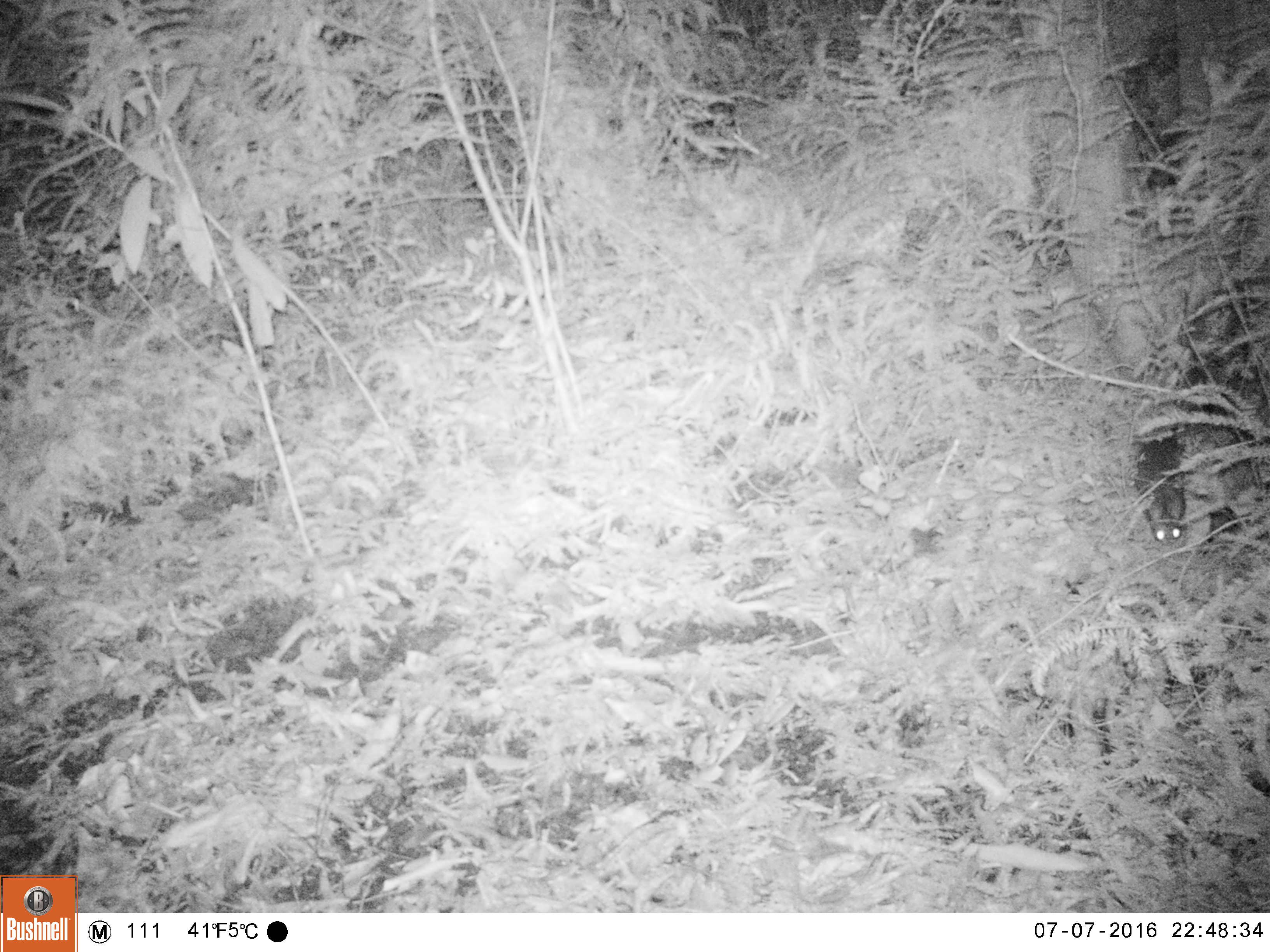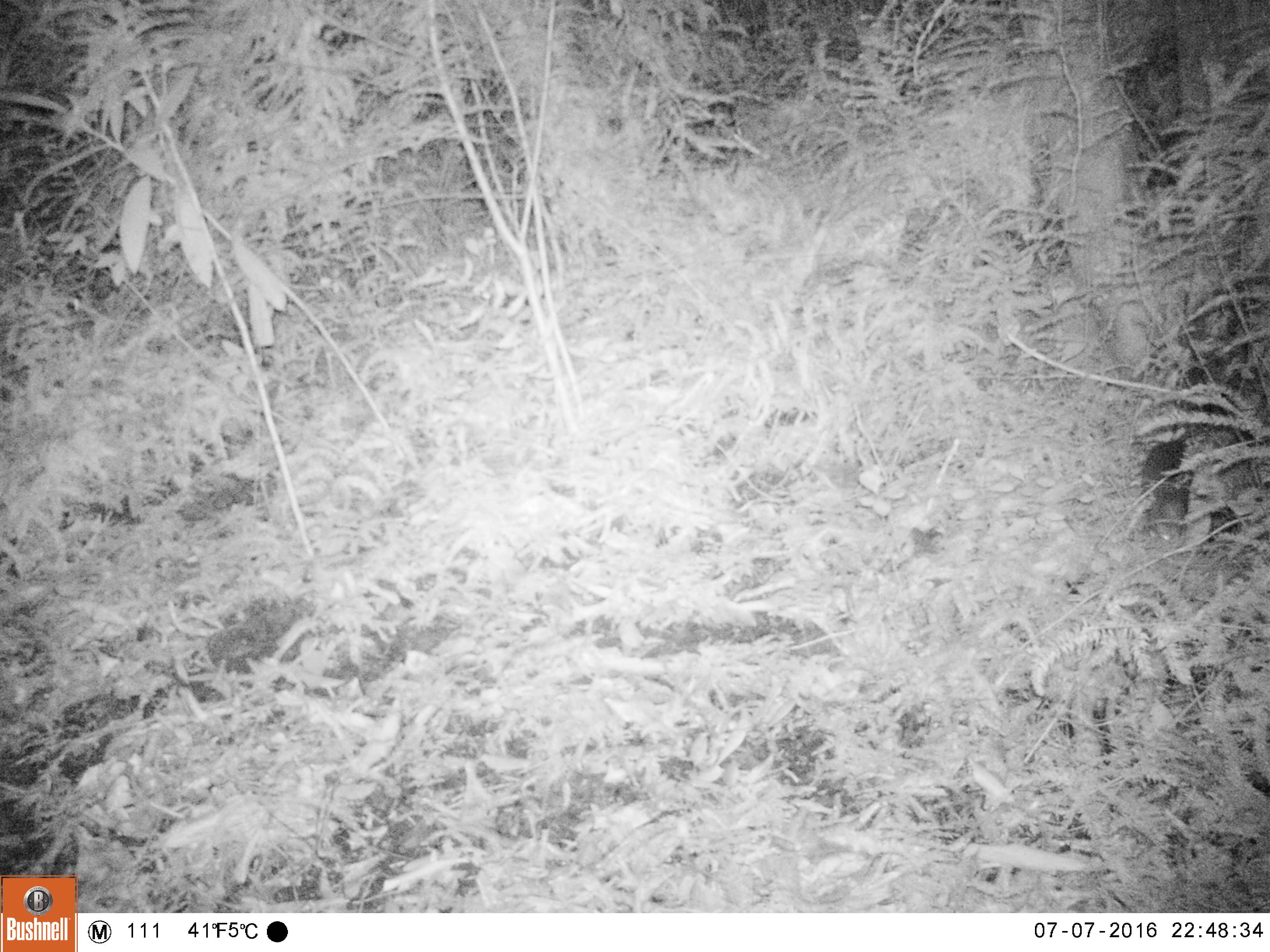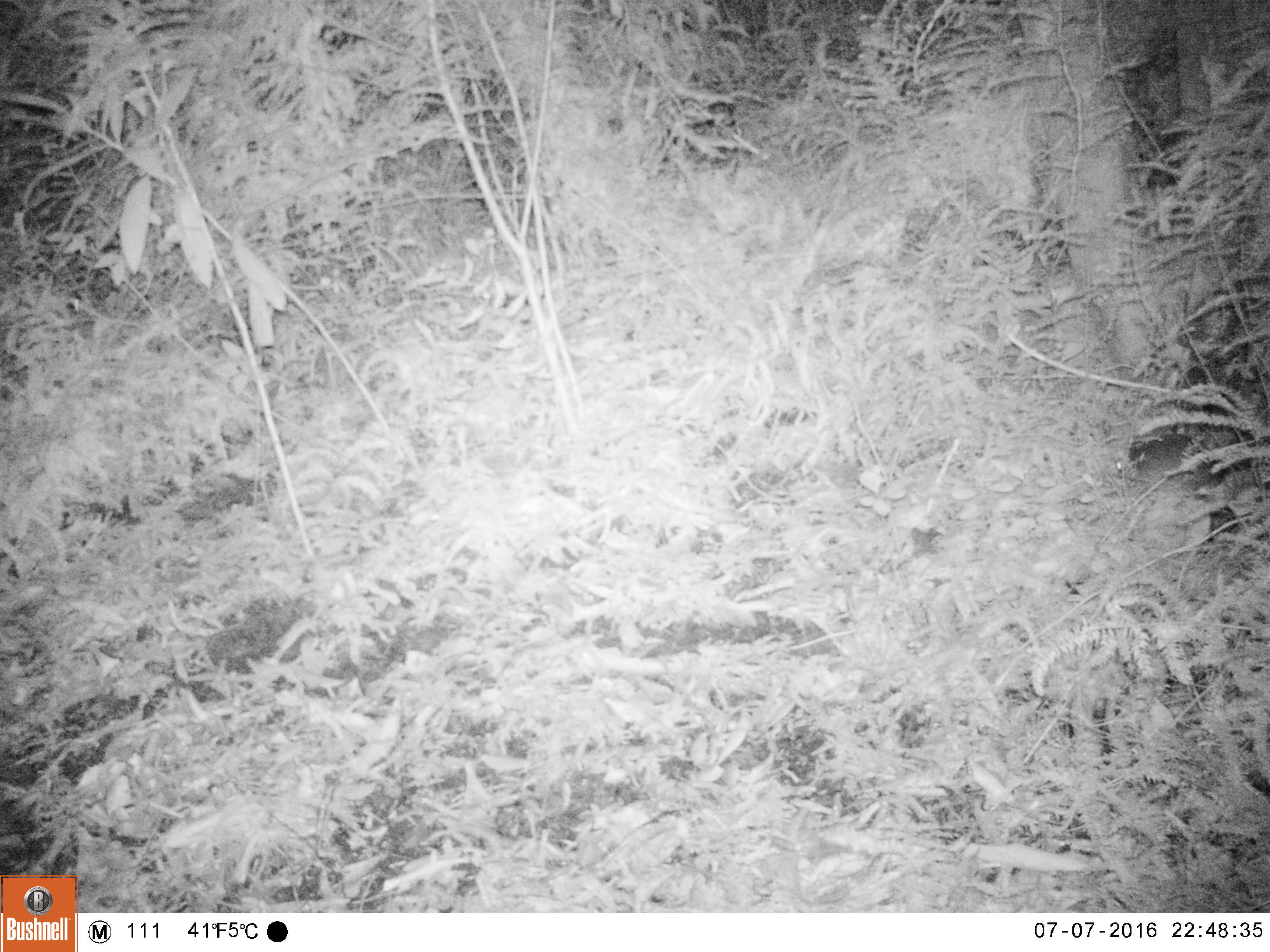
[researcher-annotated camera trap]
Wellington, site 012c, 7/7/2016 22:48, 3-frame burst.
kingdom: Animalia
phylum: Chordata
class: Mammalia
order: Rodentia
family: Muridae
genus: Rattus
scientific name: Rattus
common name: rat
Rat (Rattus).